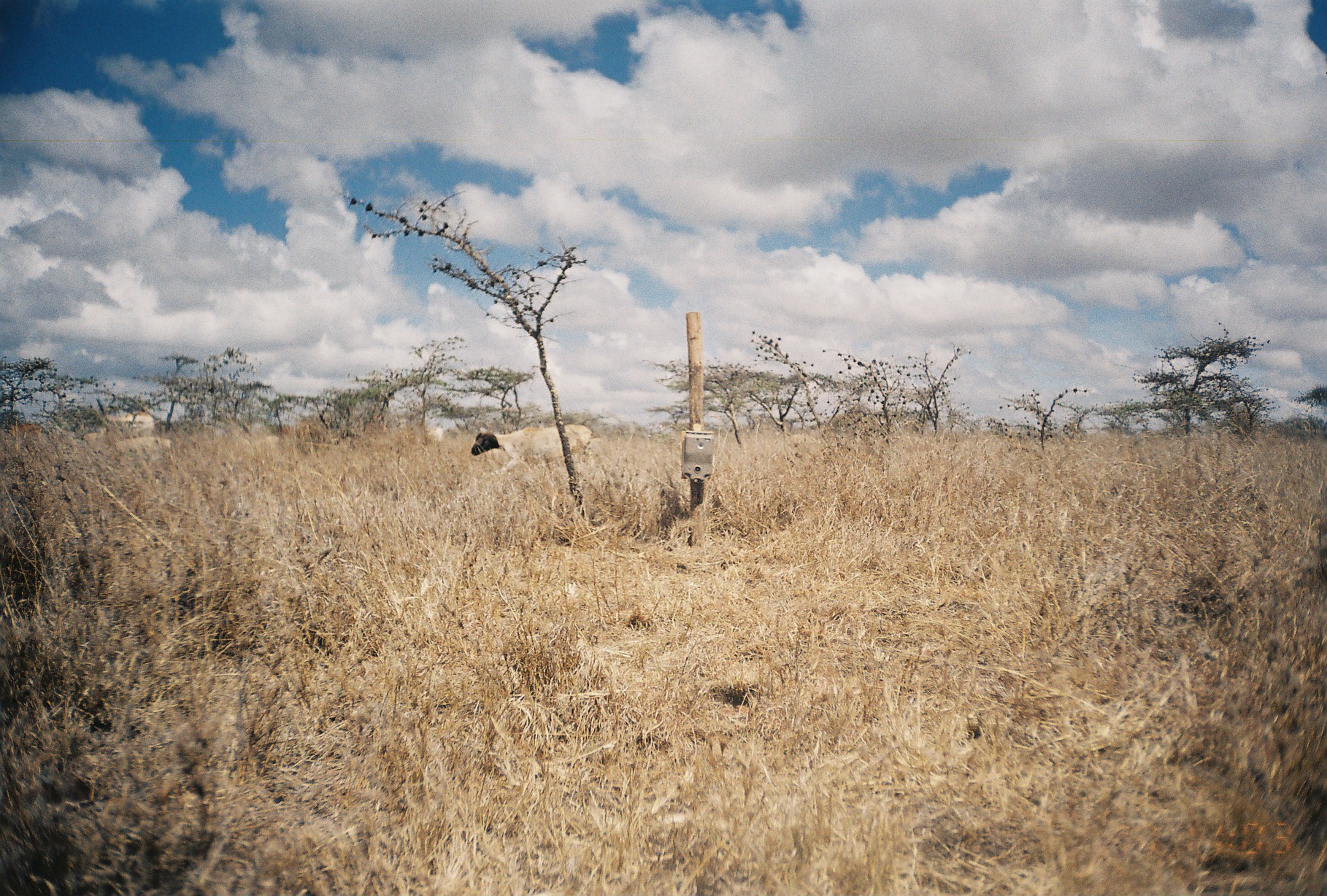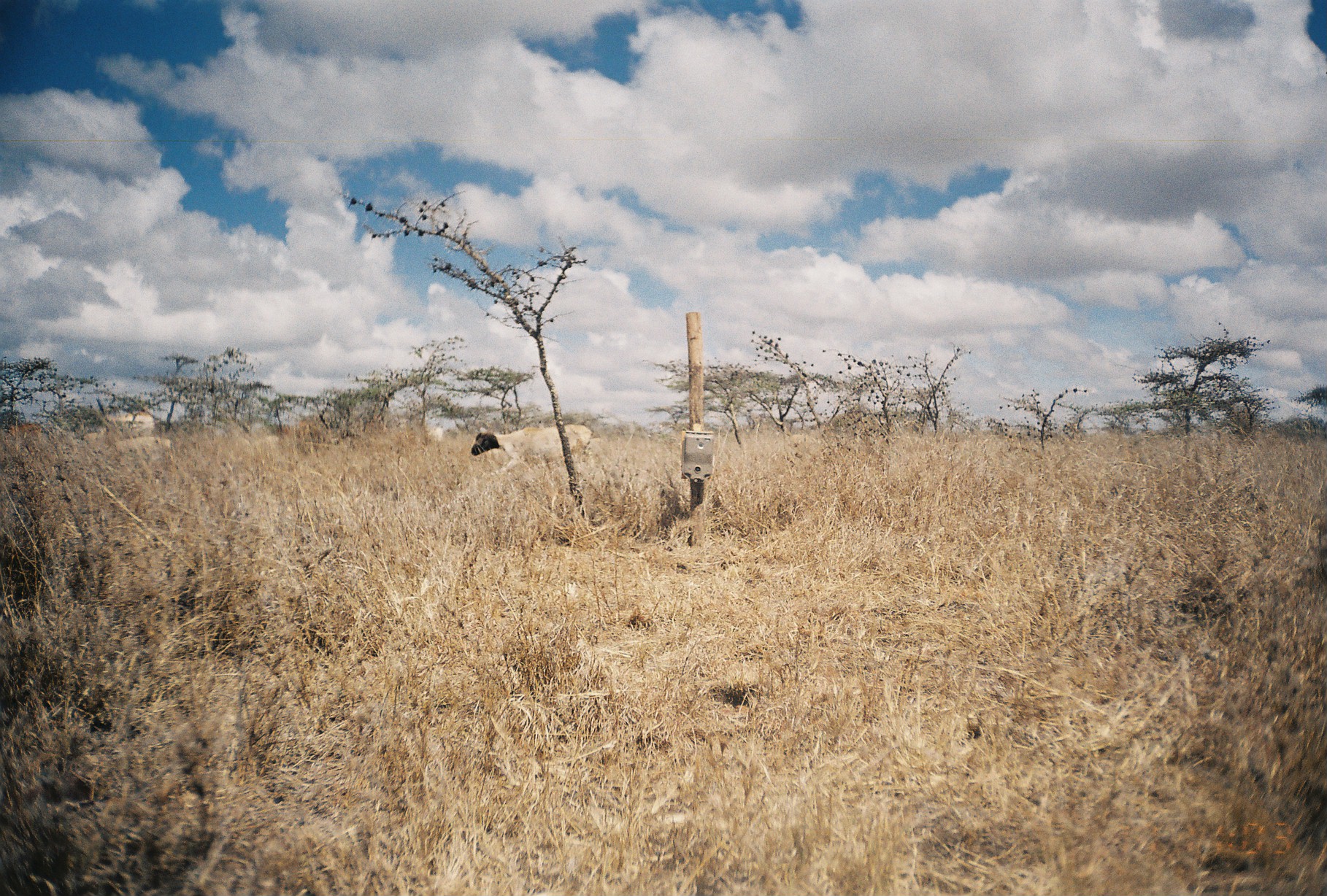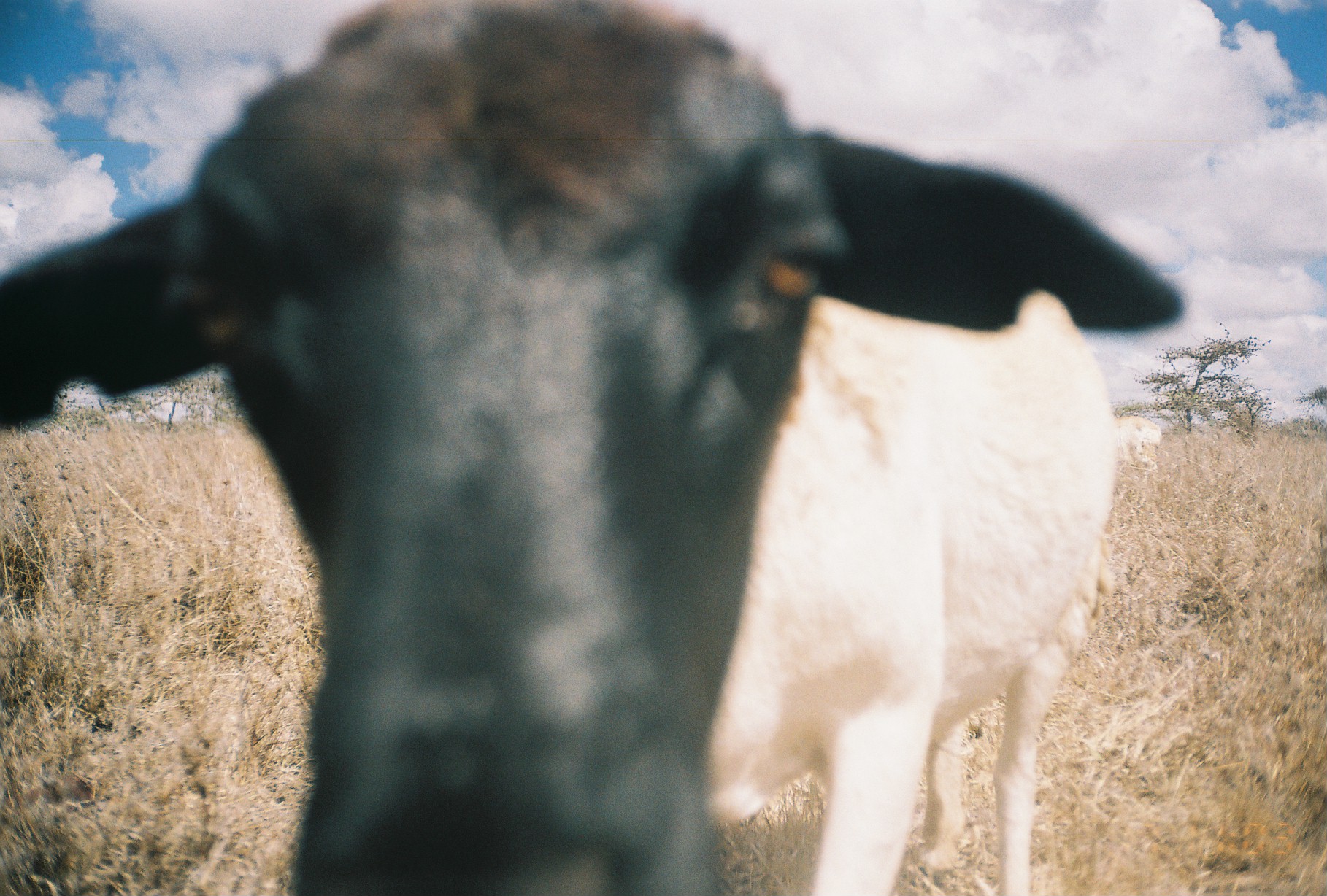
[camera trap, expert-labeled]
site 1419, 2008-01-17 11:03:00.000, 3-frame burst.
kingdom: Animalia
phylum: Chordata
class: Mammalia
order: Artiodactyla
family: Bovidae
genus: Bos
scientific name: Bos taurus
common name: domestic cattle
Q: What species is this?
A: Bos taurus (domestic cattle).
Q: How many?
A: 3.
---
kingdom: Animalia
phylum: Chordata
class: Mammalia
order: Artiodactyla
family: Bovidae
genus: Ovis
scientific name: Ovis aries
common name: domestic sheep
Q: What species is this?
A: Ovis aries (domestic sheep).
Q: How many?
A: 4.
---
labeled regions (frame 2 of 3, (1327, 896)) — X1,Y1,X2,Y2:
ovis aries: 468,423,595,476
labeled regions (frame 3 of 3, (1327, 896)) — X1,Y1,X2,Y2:
ovis aries: 0,2,1189,896